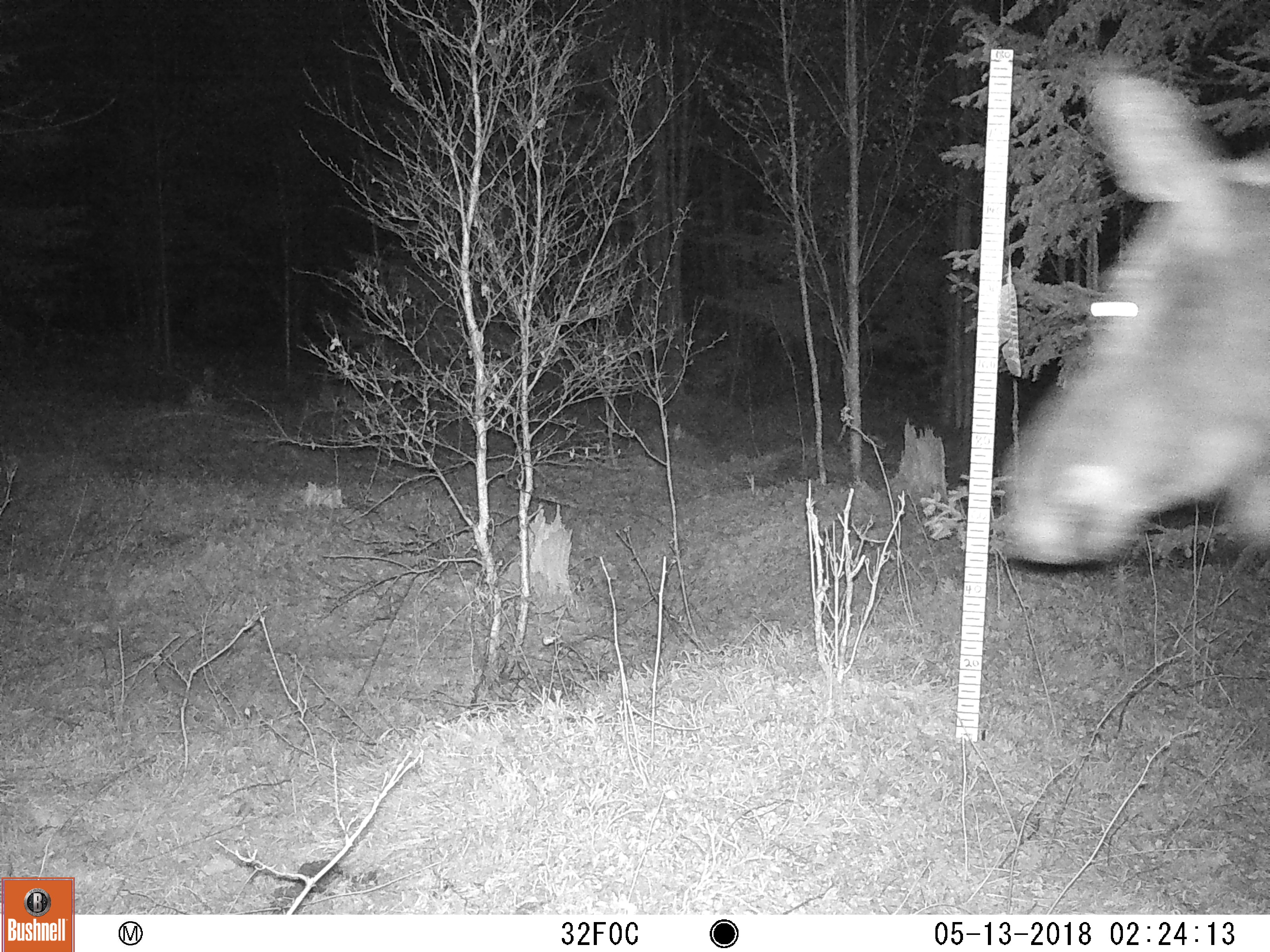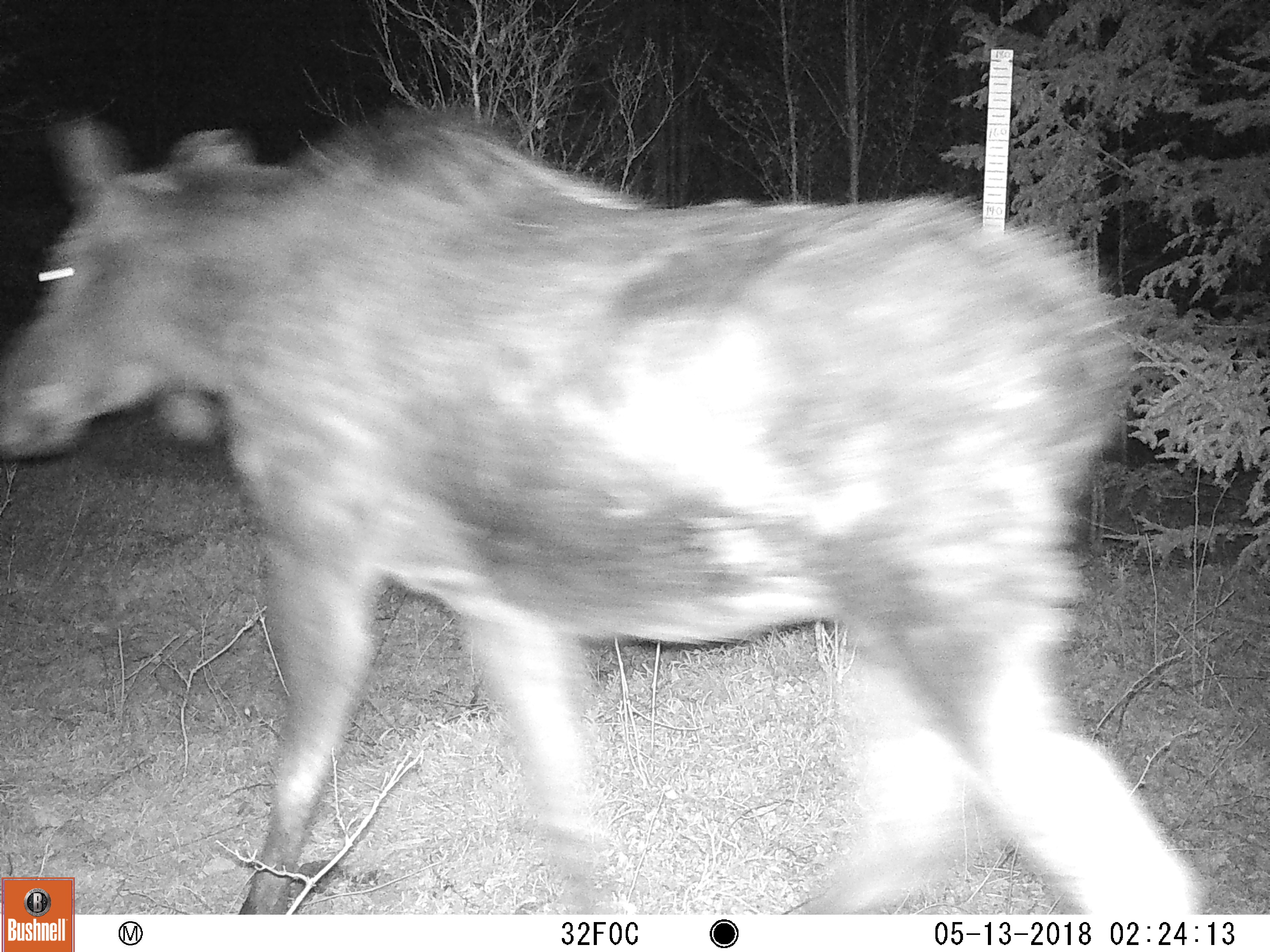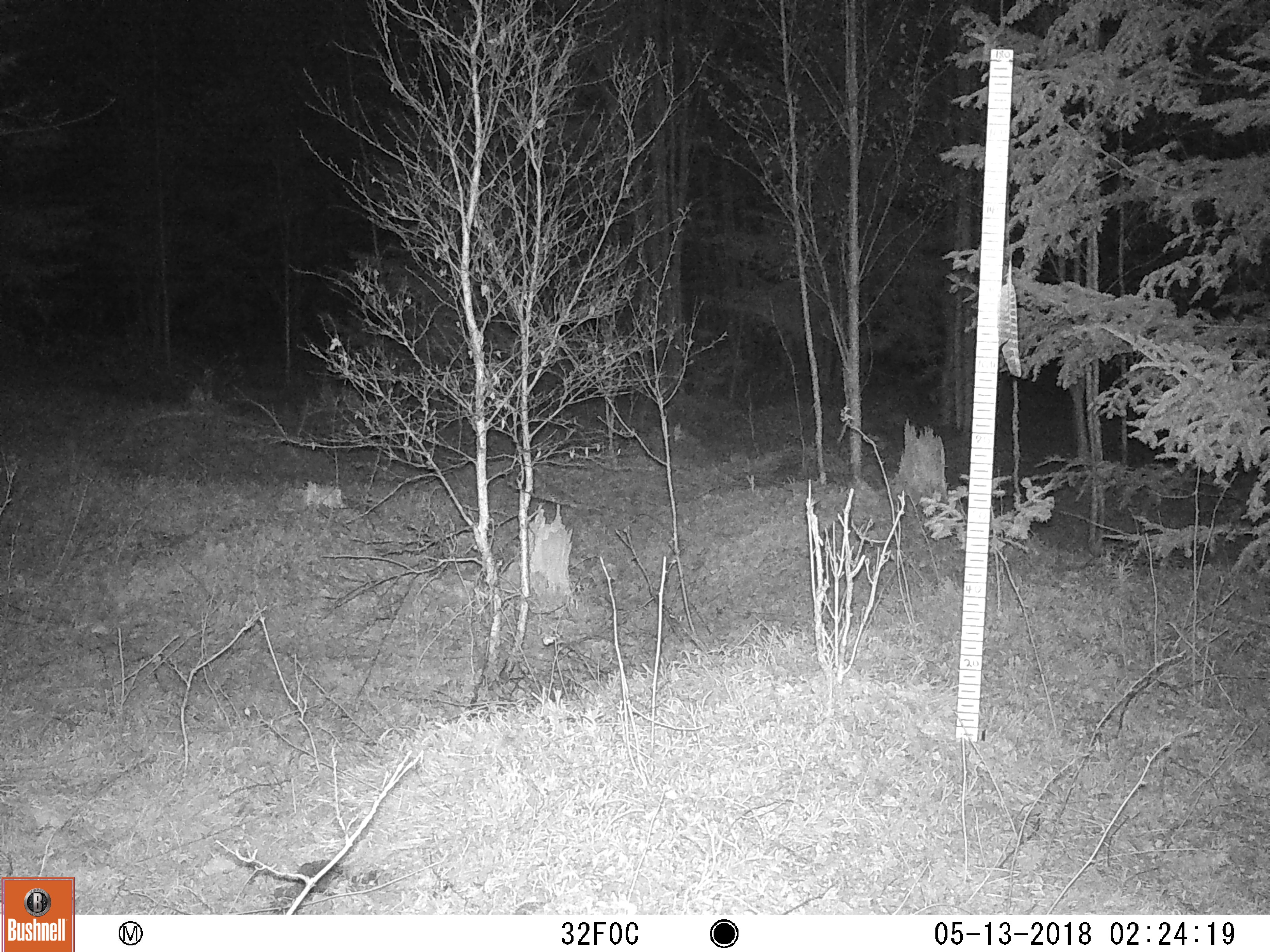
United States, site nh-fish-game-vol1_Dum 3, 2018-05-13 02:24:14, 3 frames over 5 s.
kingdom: Animalia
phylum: Chordata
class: Mammalia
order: Artiodactyla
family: Cervidae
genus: Alces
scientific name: Alces alces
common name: moose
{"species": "moose (Alces alces)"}